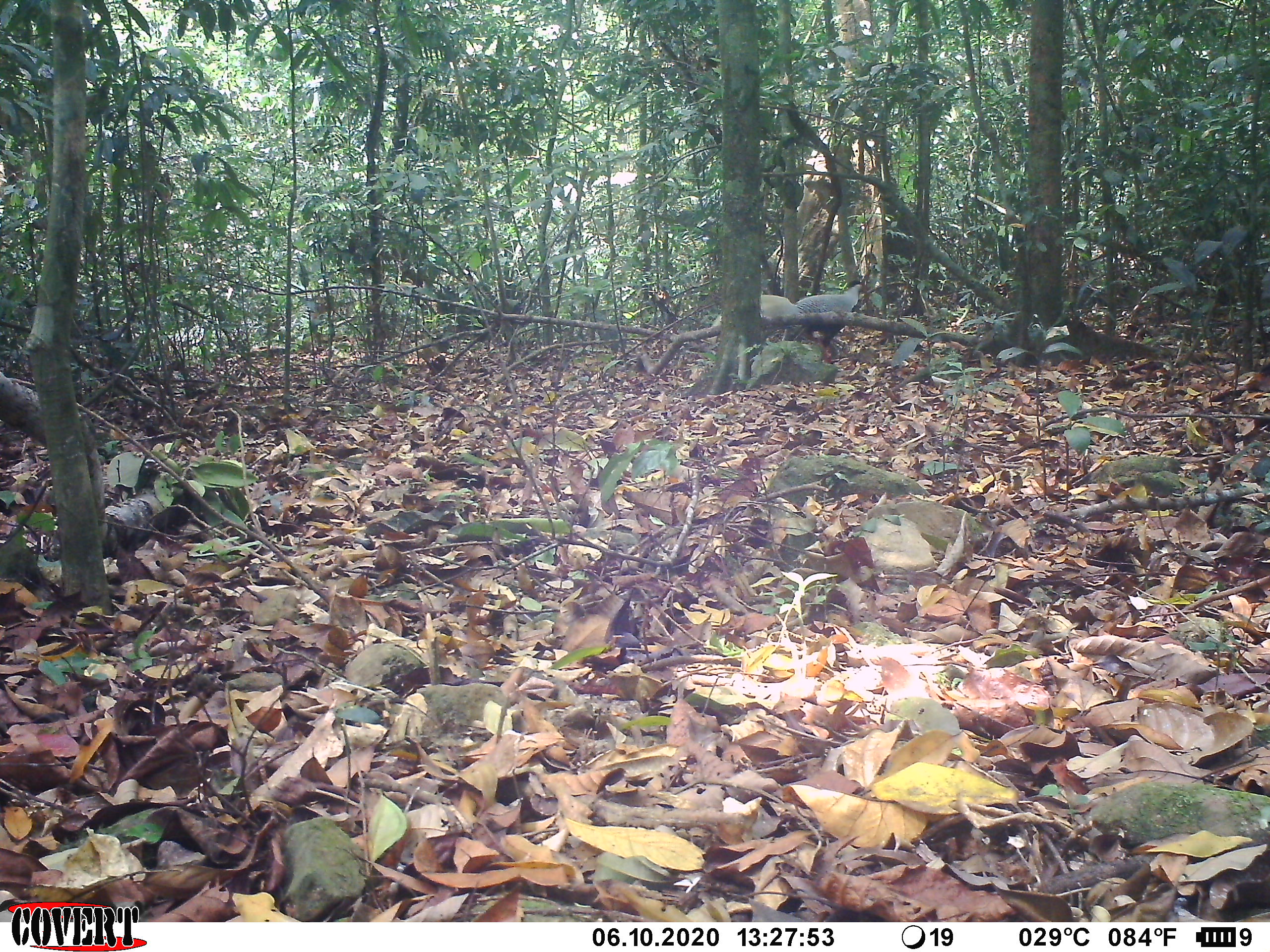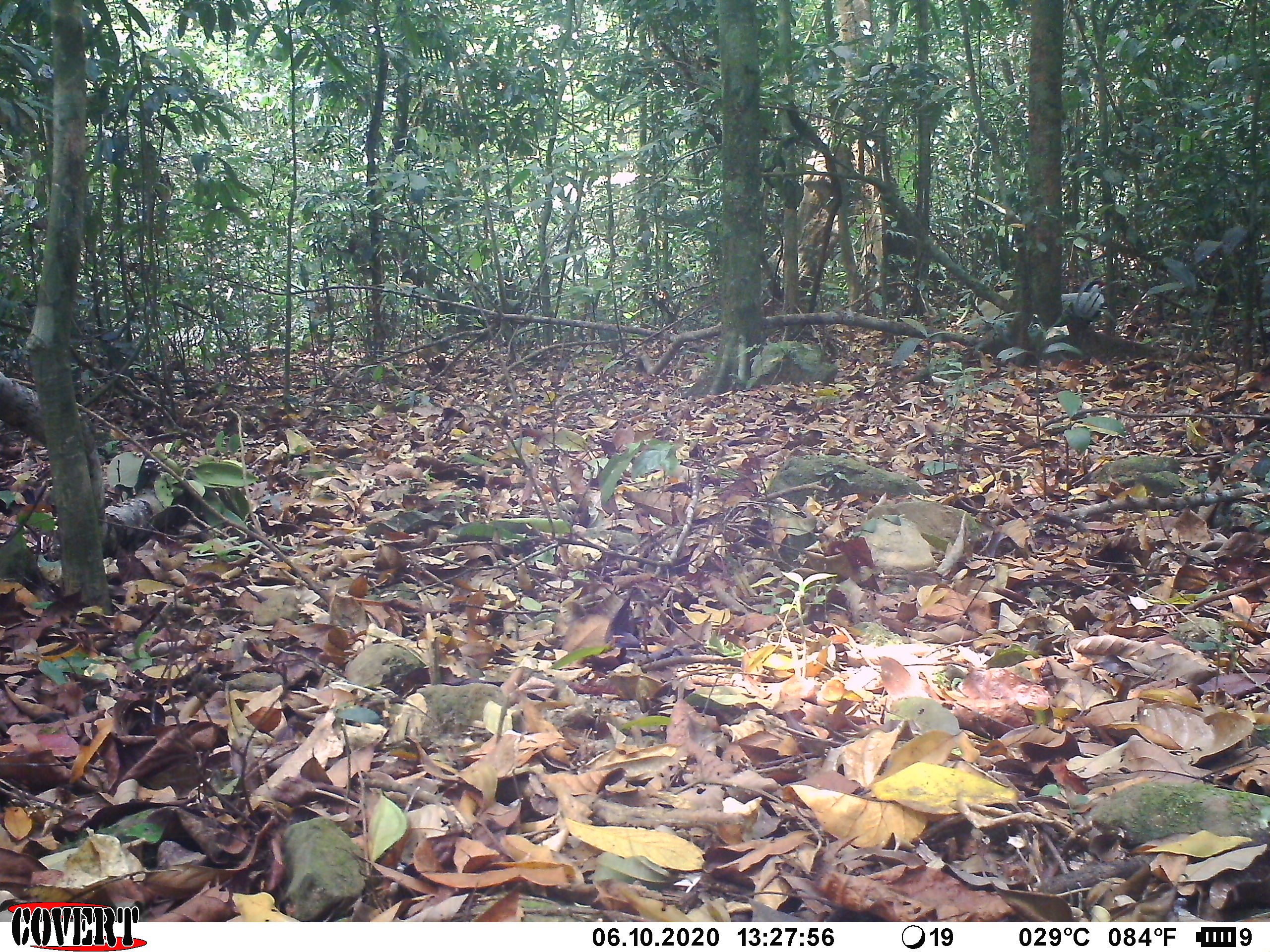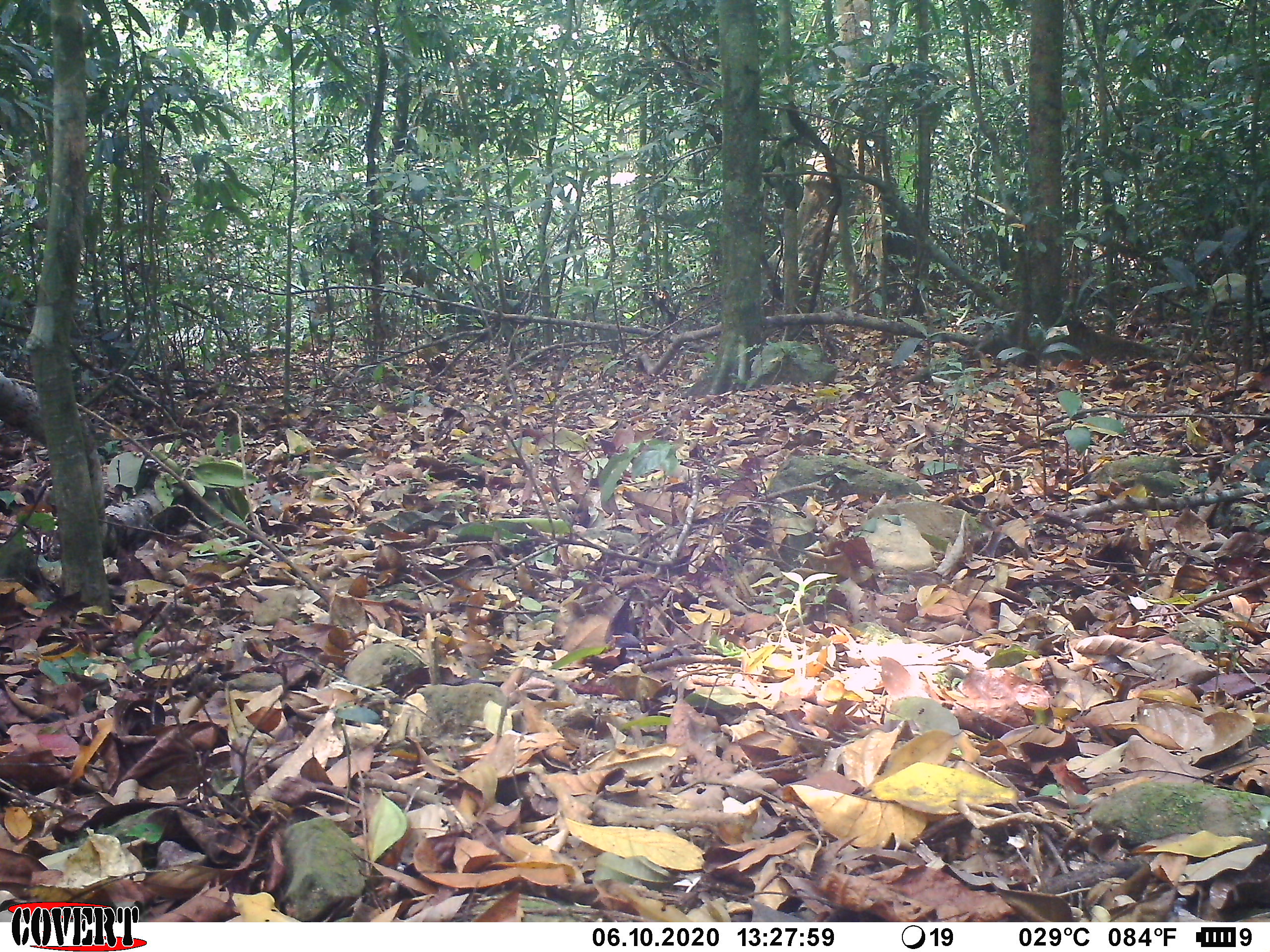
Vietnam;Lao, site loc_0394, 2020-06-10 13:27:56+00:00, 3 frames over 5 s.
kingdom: Animalia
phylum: Chordata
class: Aves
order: Galliformes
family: Phasianidae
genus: Lophura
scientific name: Lophura nycthemera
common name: silver pheasant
Silver pheasant (Lophura nycthemera). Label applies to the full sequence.